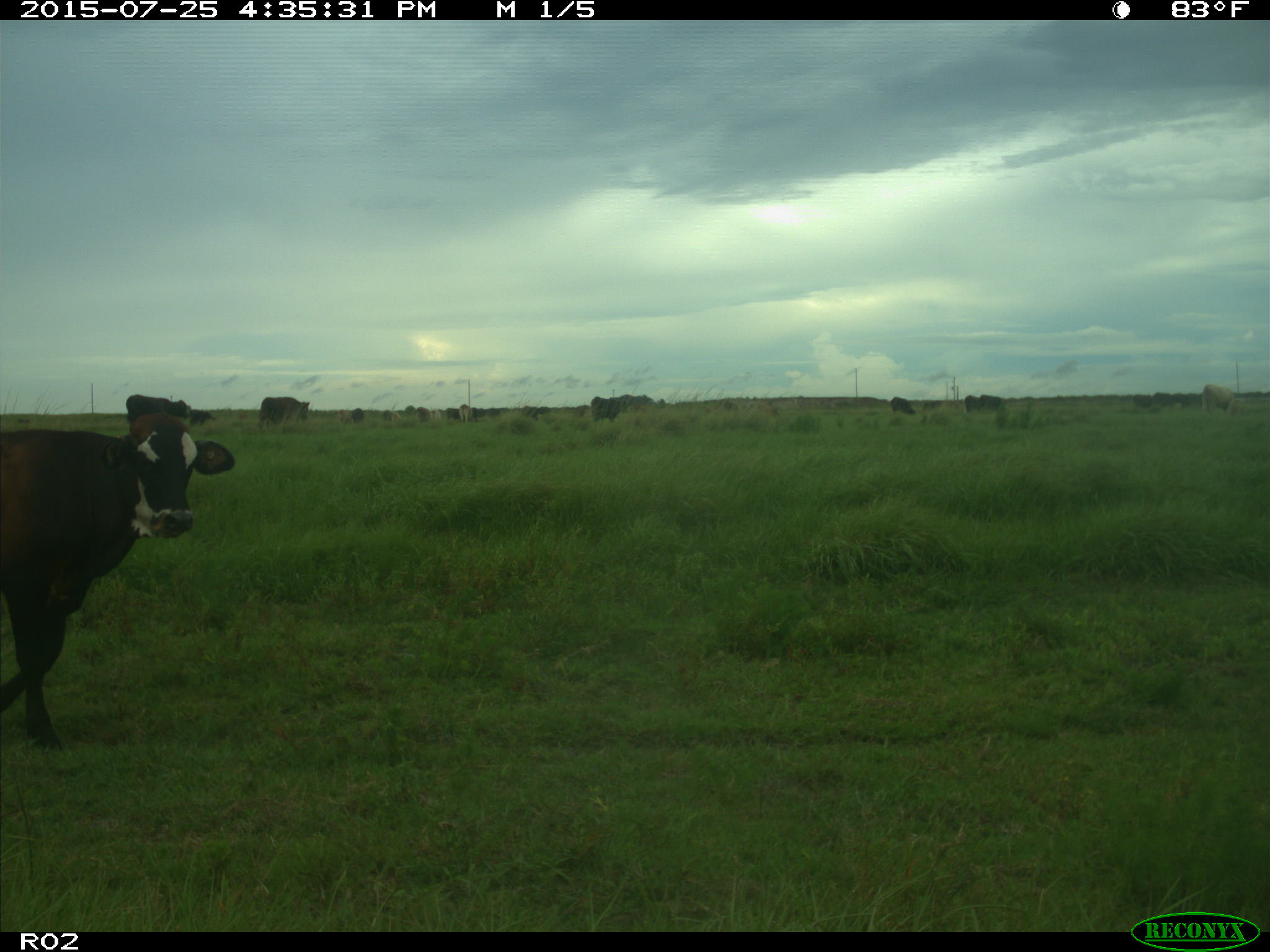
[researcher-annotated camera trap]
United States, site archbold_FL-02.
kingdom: Animalia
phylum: Chordata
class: Mammalia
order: Artiodactyla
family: Bovidae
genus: Bos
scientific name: Bos taurus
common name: domestic cow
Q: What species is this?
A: Bos taurus (domestic cow).